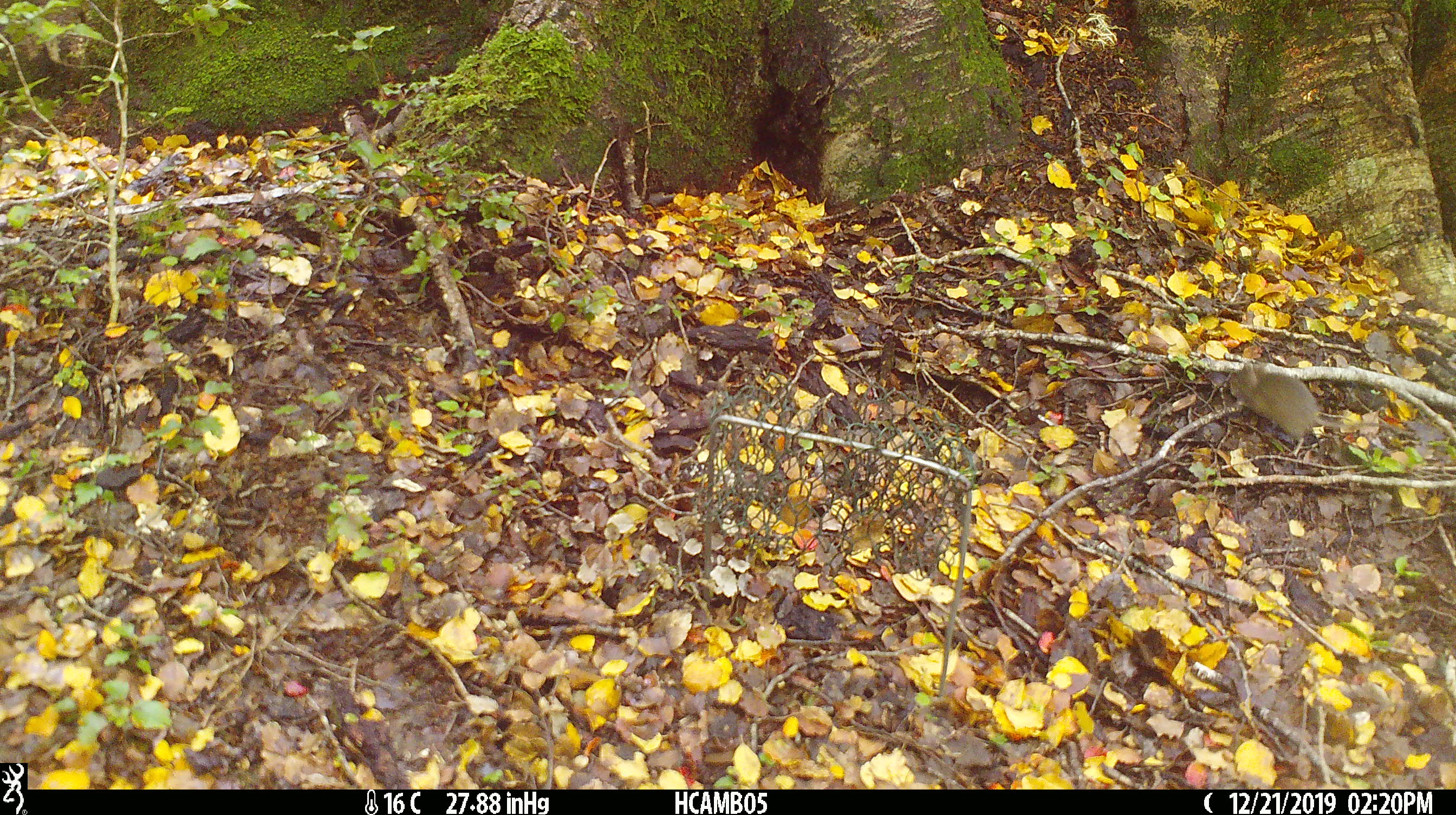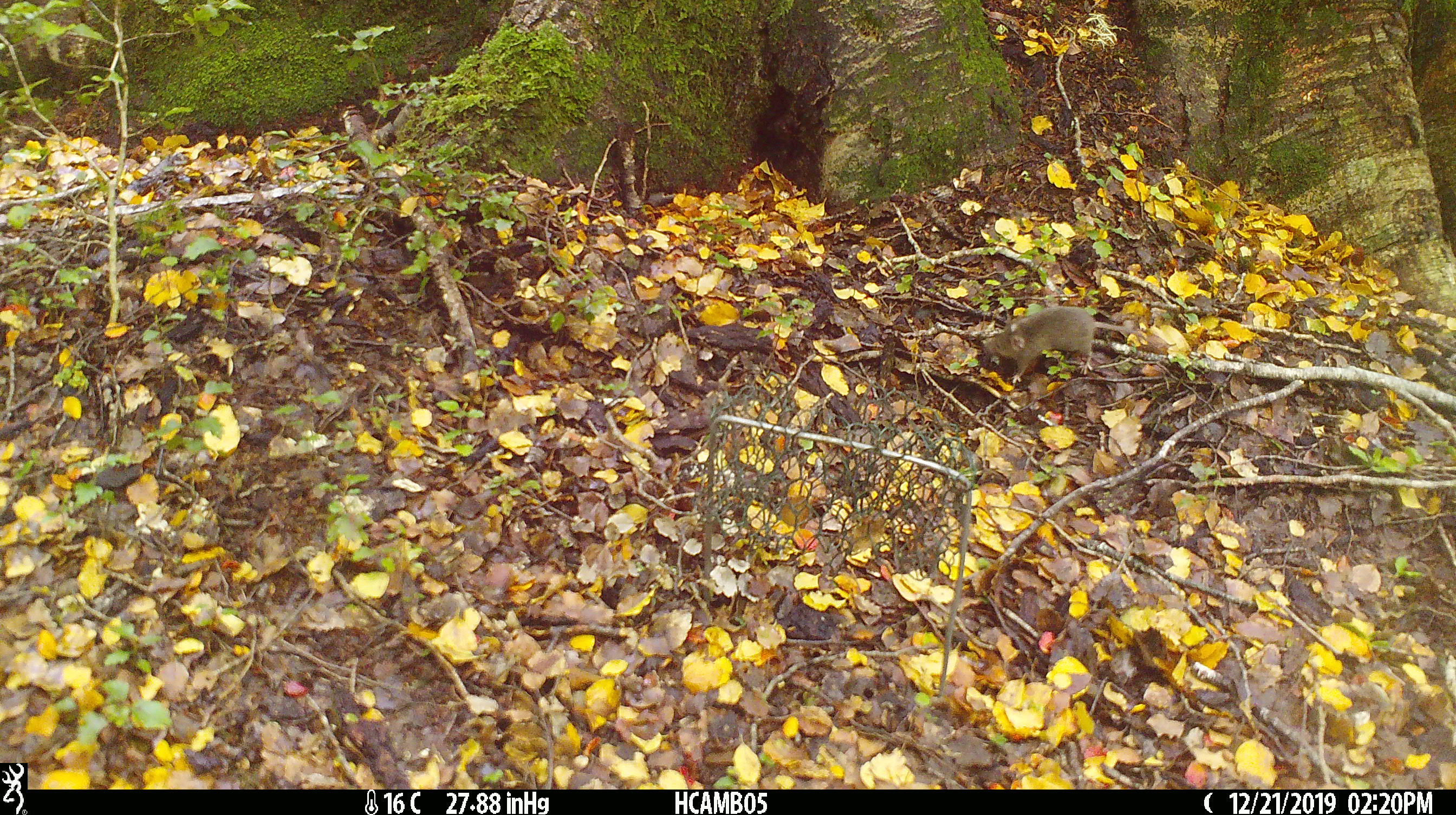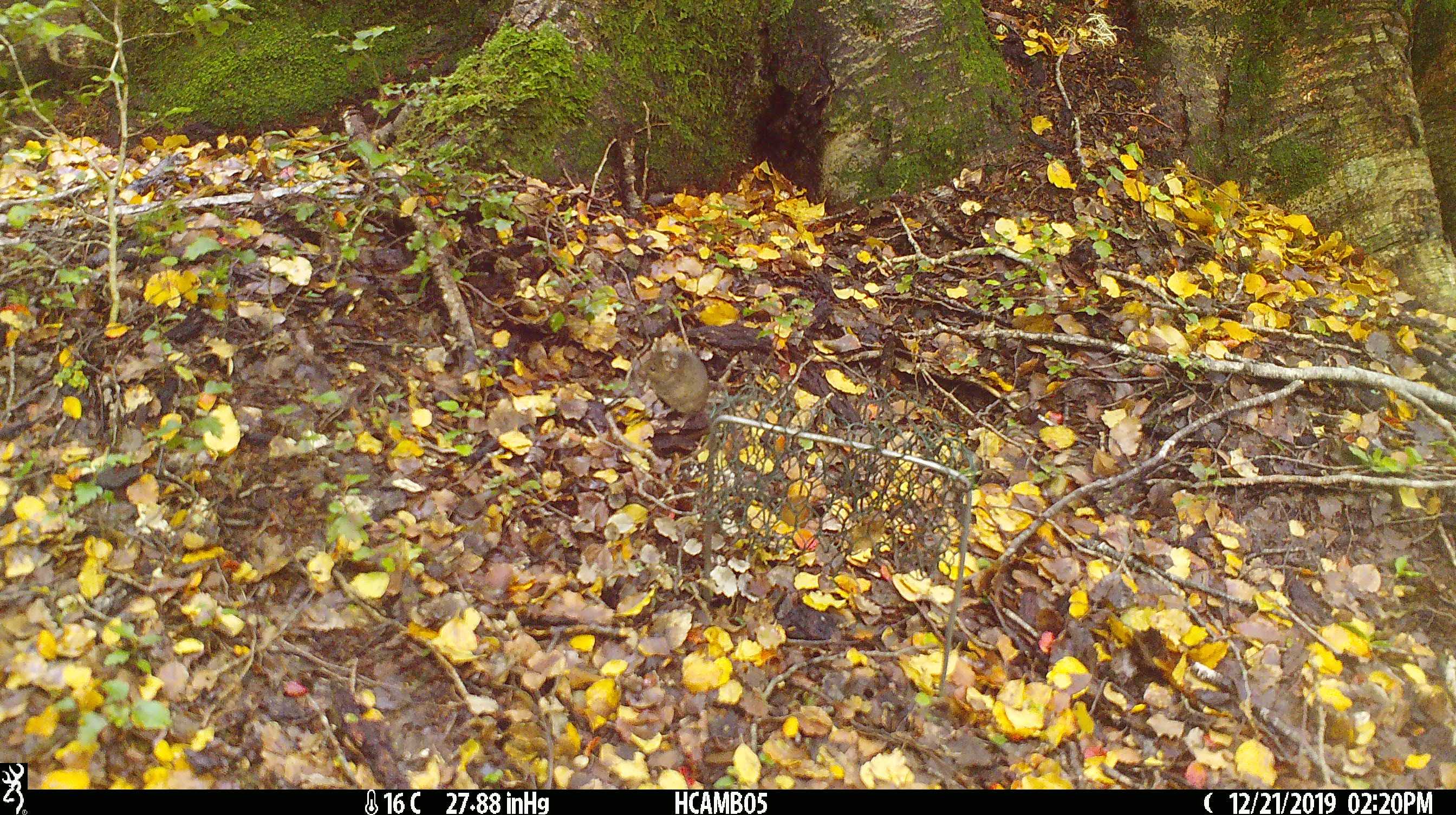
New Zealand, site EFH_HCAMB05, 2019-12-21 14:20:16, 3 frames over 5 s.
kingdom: Animalia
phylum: Chordata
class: Mammalia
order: Rodentia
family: Muridae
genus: Mus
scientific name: Mus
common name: mouse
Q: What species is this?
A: Mouse (Mus).